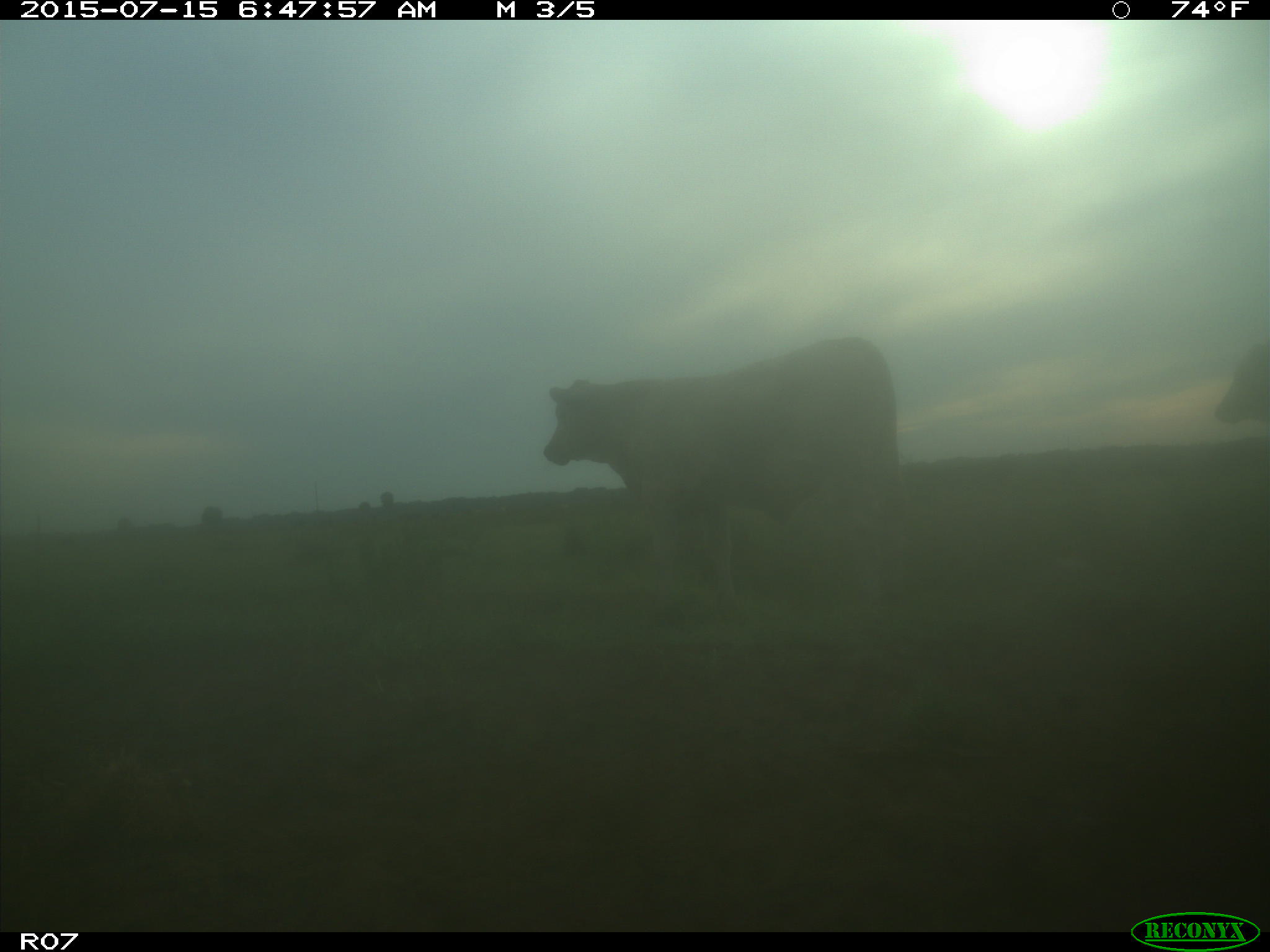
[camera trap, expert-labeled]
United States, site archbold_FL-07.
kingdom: Animalia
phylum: Chordata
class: Mammalia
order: Artiodactyla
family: Bovidae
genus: Bos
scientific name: Bos taurus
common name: domestic cow